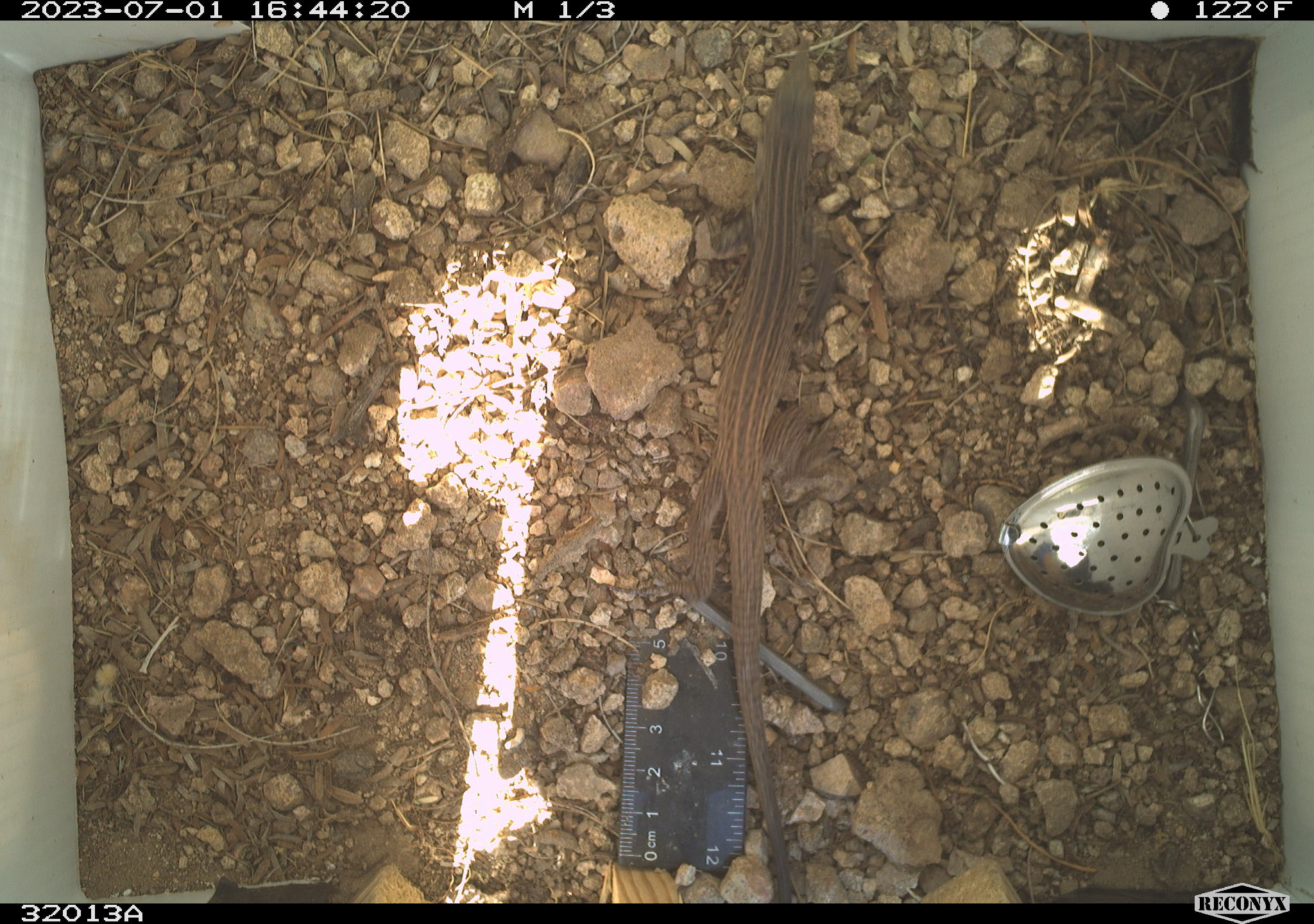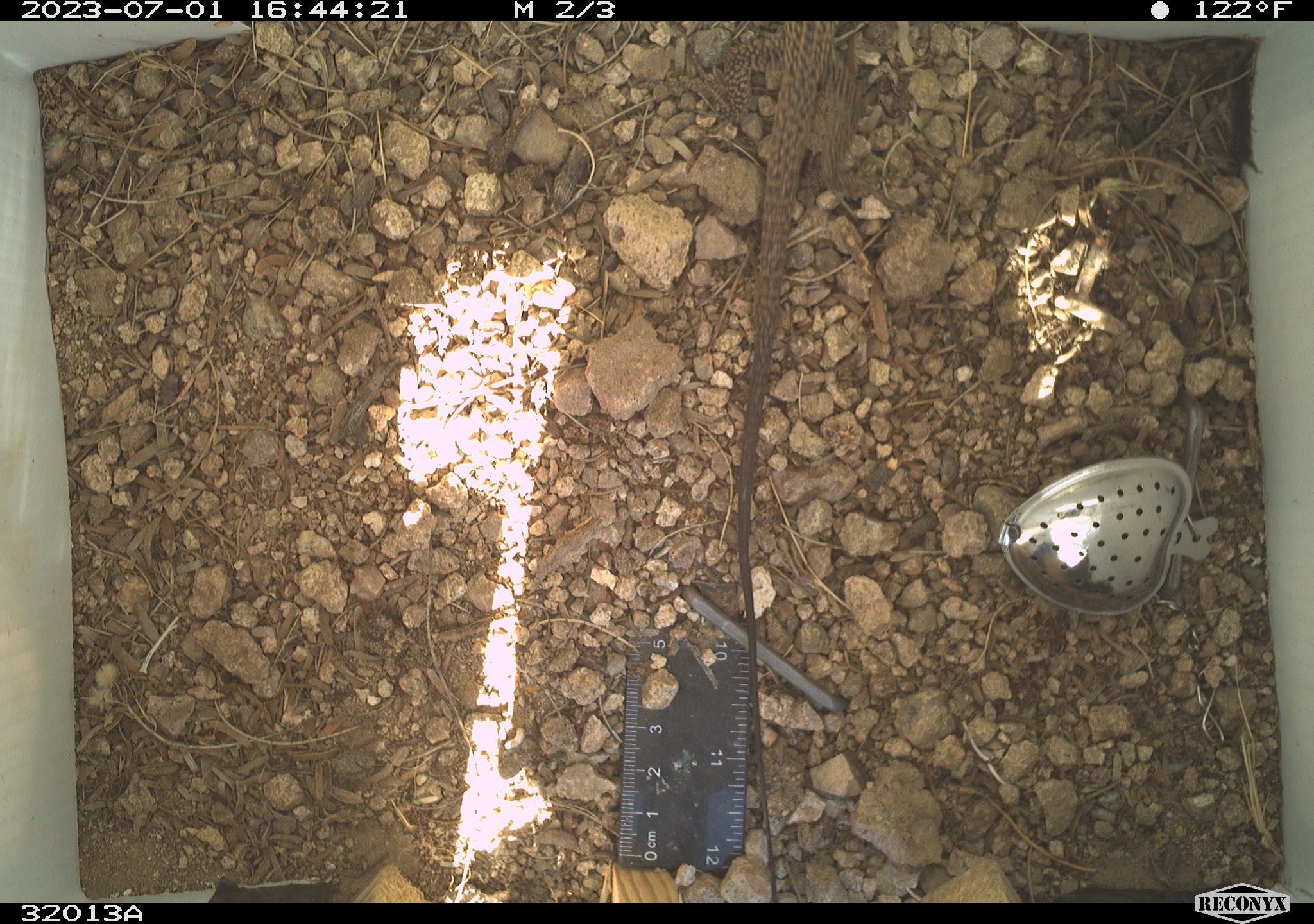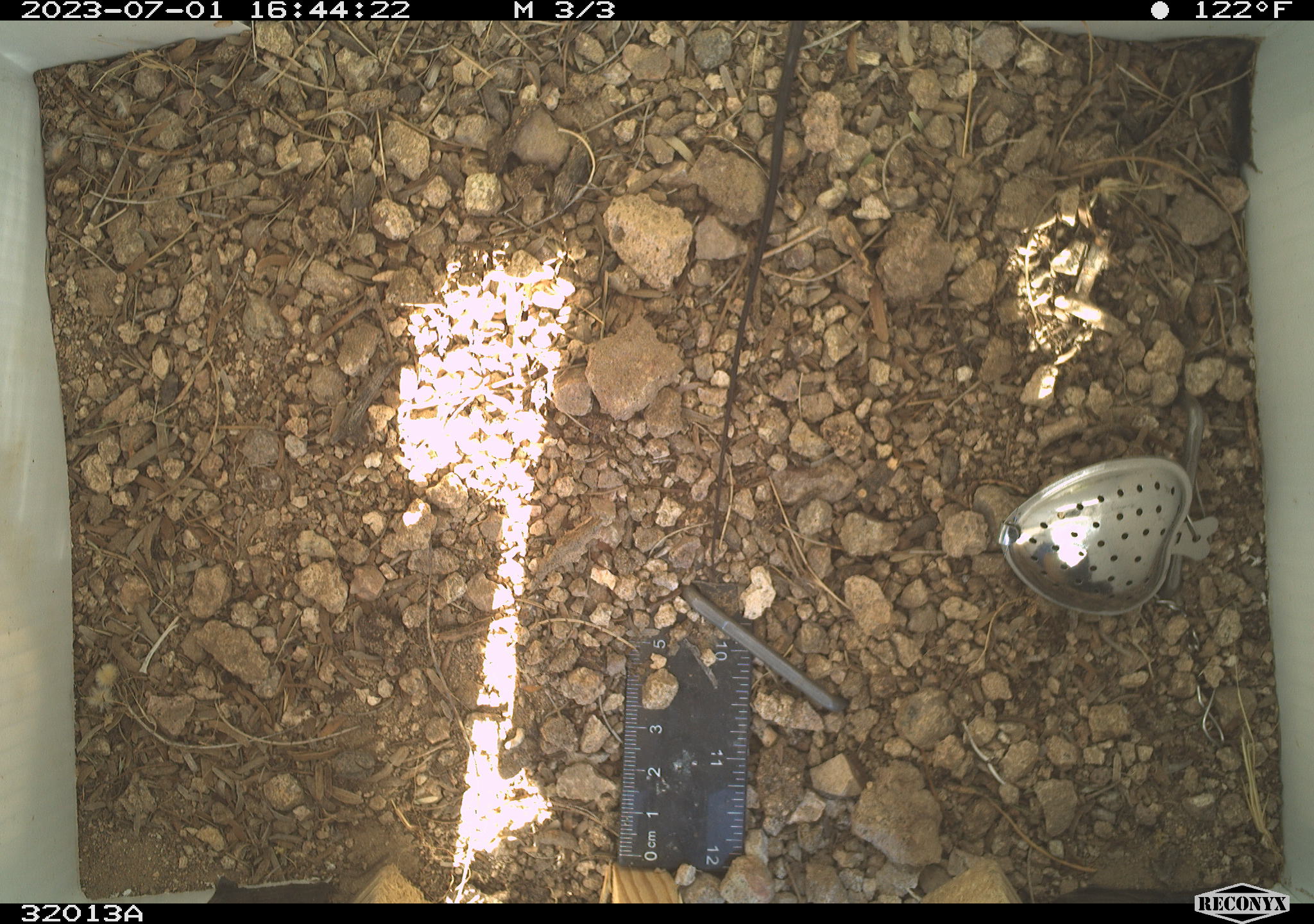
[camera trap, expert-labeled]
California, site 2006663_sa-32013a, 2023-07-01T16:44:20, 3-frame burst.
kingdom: Animalia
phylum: Chordata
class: Reptilia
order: Squamata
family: Teiidae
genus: Aspidoscelis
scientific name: Aspidoscelis tigris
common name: western whiptail